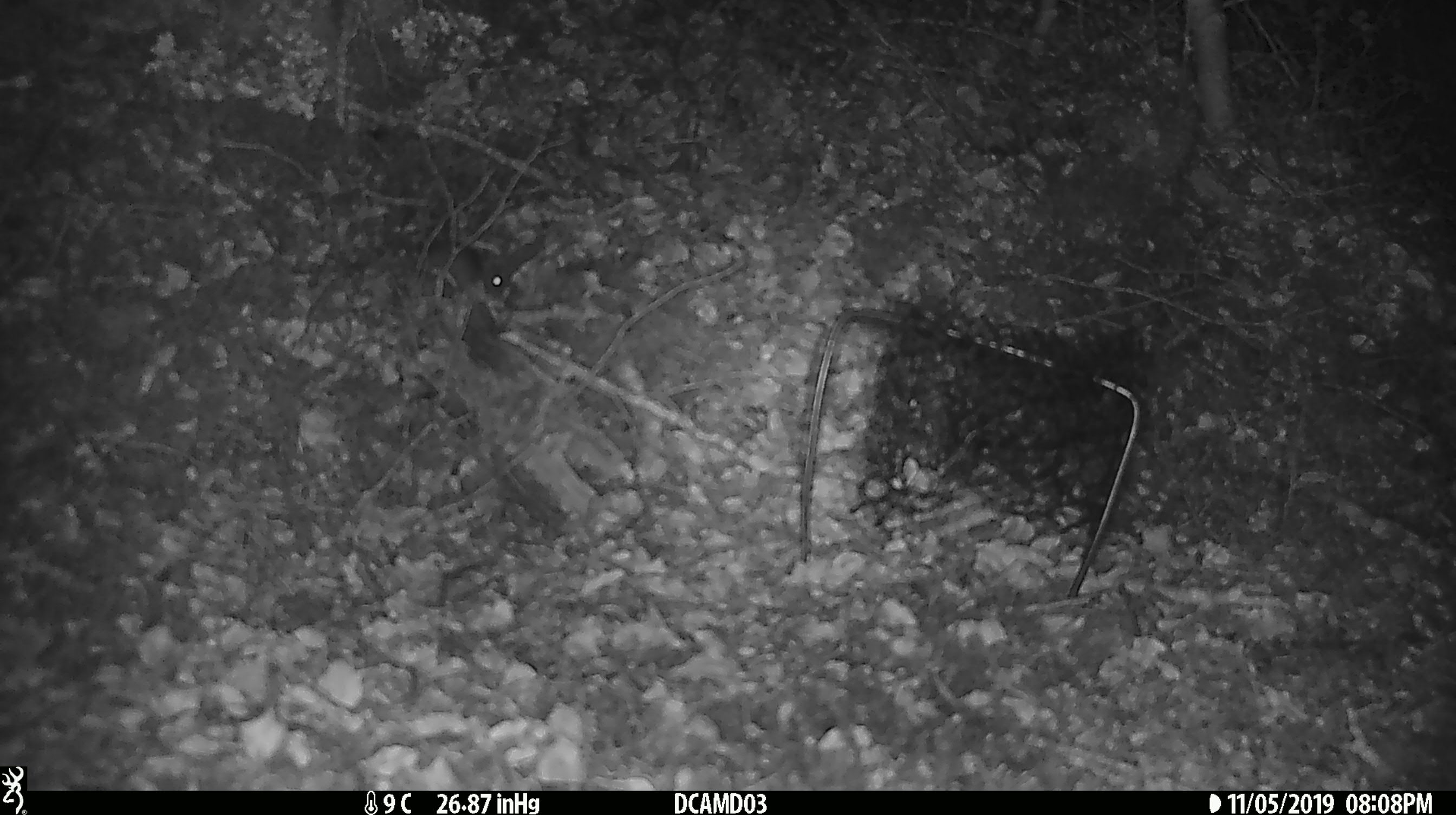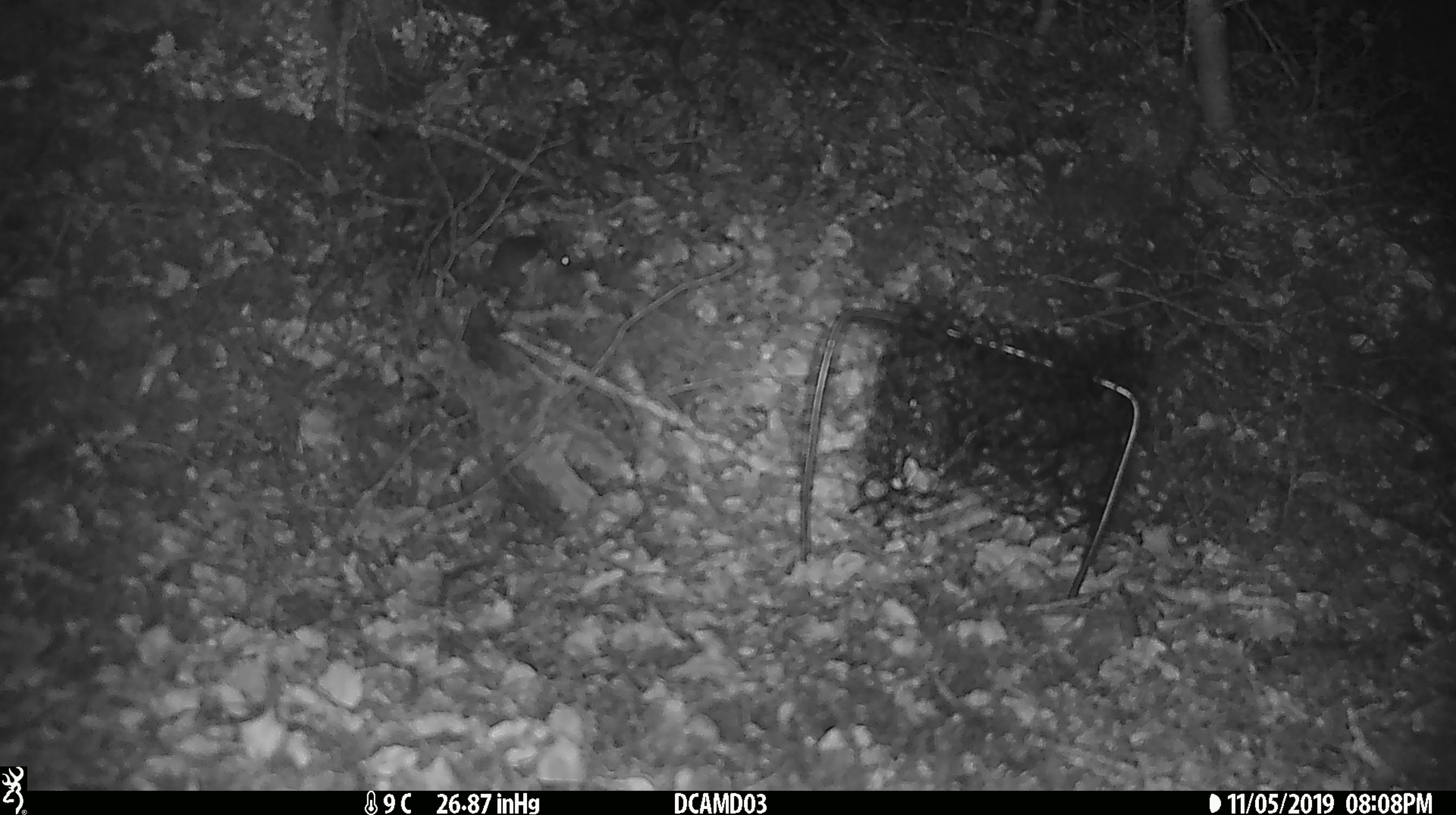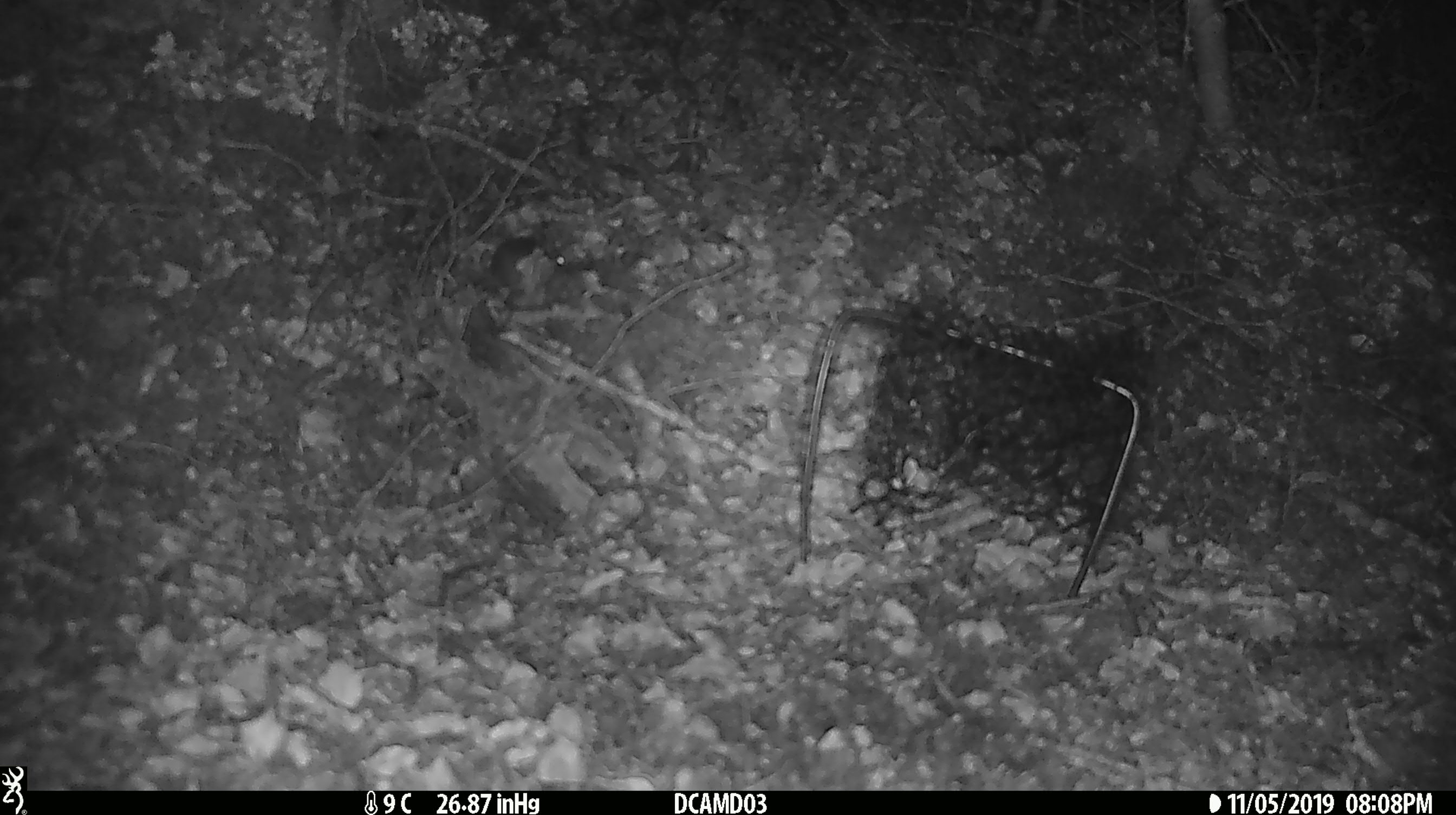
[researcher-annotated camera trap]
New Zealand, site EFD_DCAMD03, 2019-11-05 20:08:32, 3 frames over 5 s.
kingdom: Animalia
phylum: Chordata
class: Mammalia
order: Rodentia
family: Muridae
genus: Mus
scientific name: Mus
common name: mouse